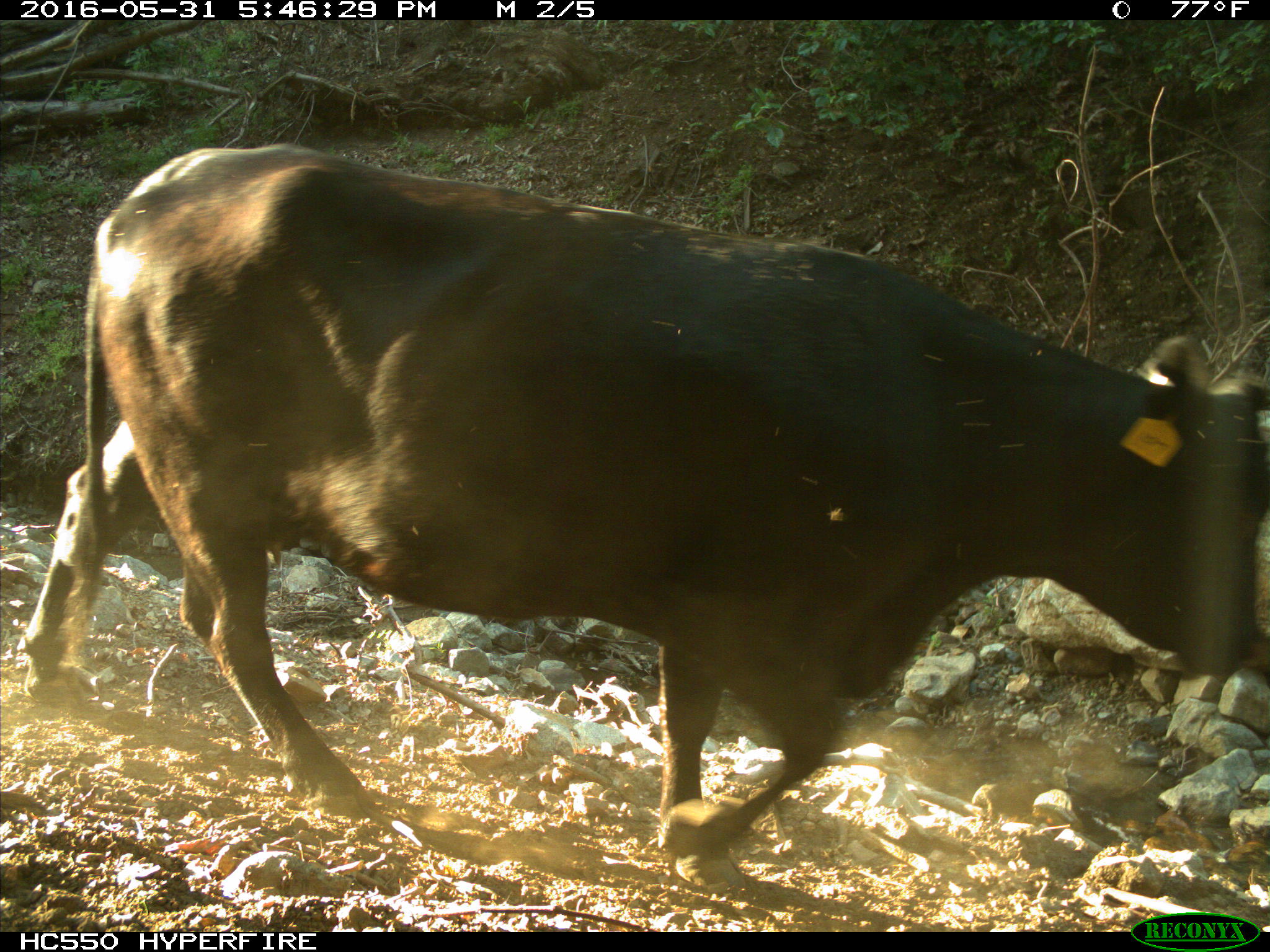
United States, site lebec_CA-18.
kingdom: Animalia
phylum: Chordata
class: Mammalia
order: Artiodactyla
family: Bovidae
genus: Bos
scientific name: Bos taurus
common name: domestic cow